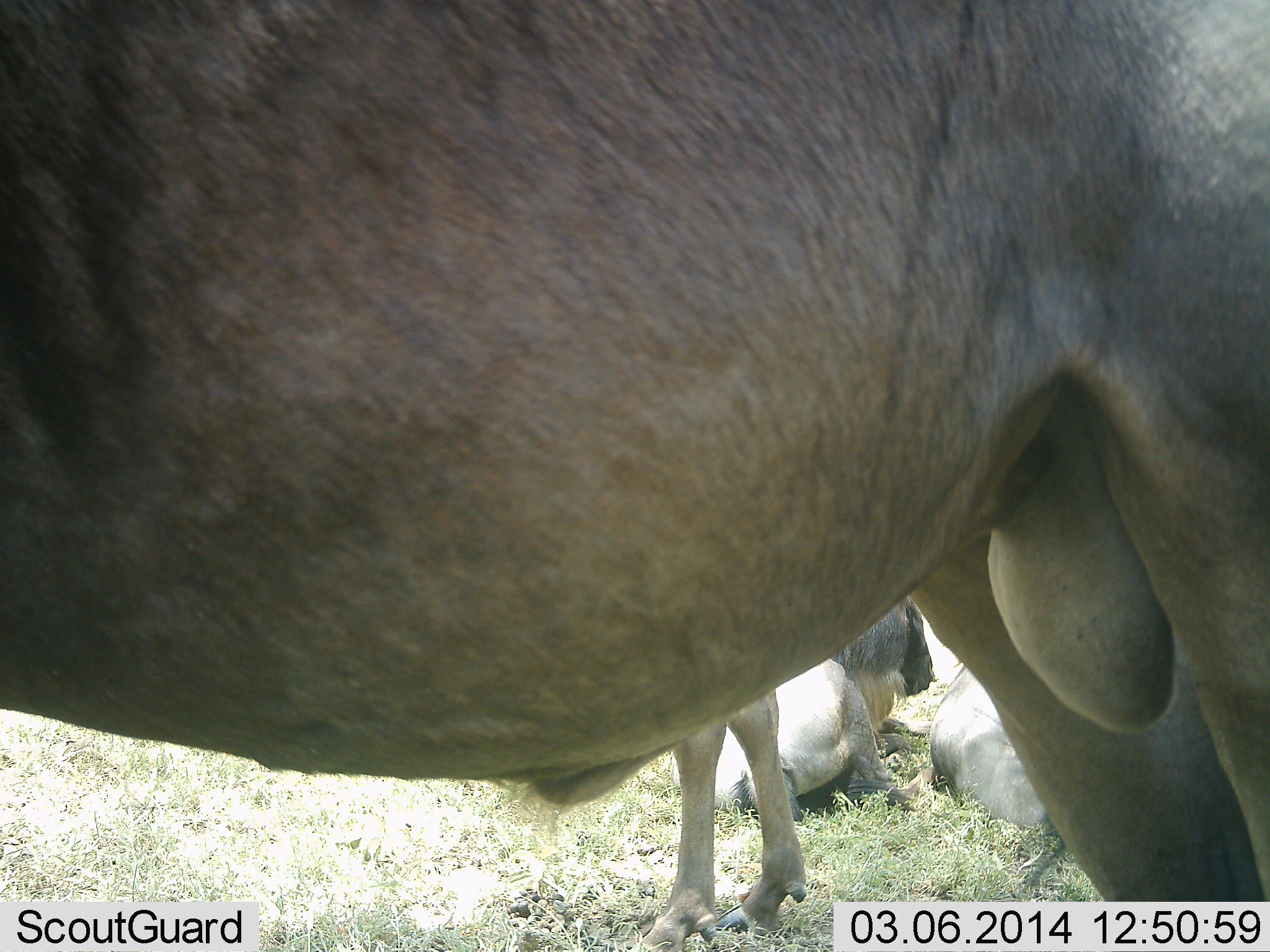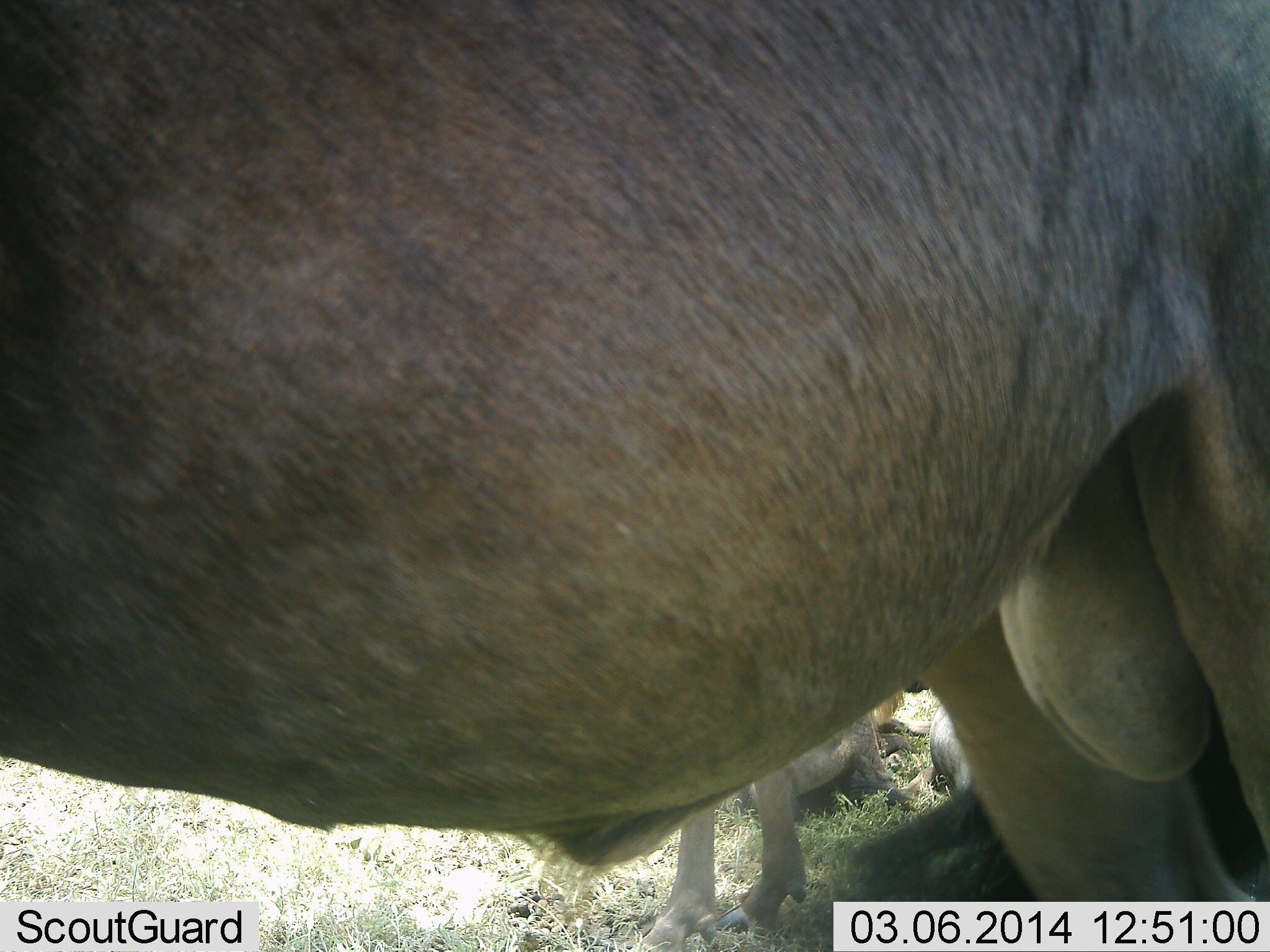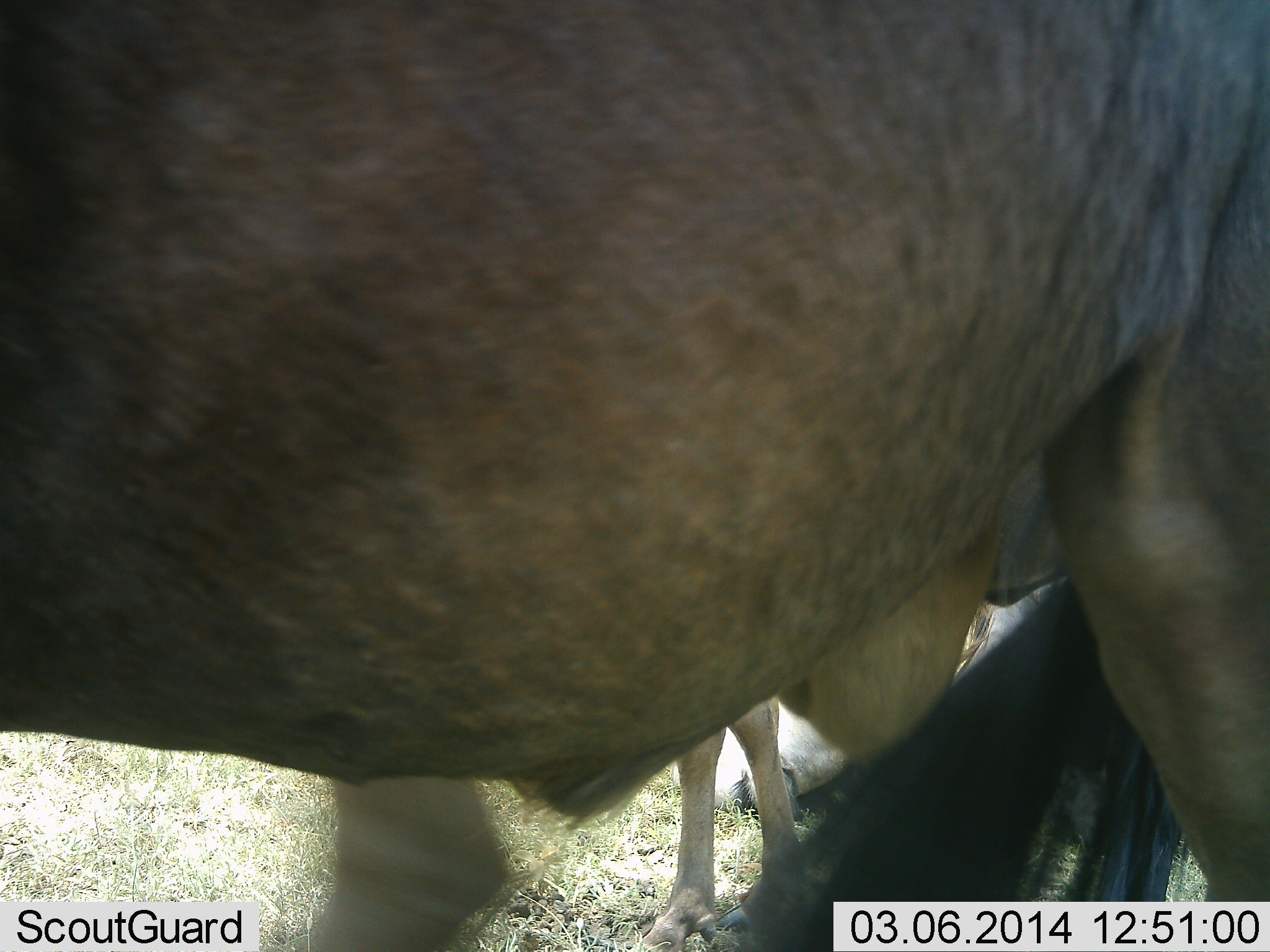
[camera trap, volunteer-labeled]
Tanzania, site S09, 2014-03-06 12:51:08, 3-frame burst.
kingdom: Animalia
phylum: Chordata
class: Mammalia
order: Artiodactyla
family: Bovidae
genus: Connochaetes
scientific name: Connochaetes taurinus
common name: blue wildebeest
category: wildebeest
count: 3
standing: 80%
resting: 90%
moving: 20%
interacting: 0%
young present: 20%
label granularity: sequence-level